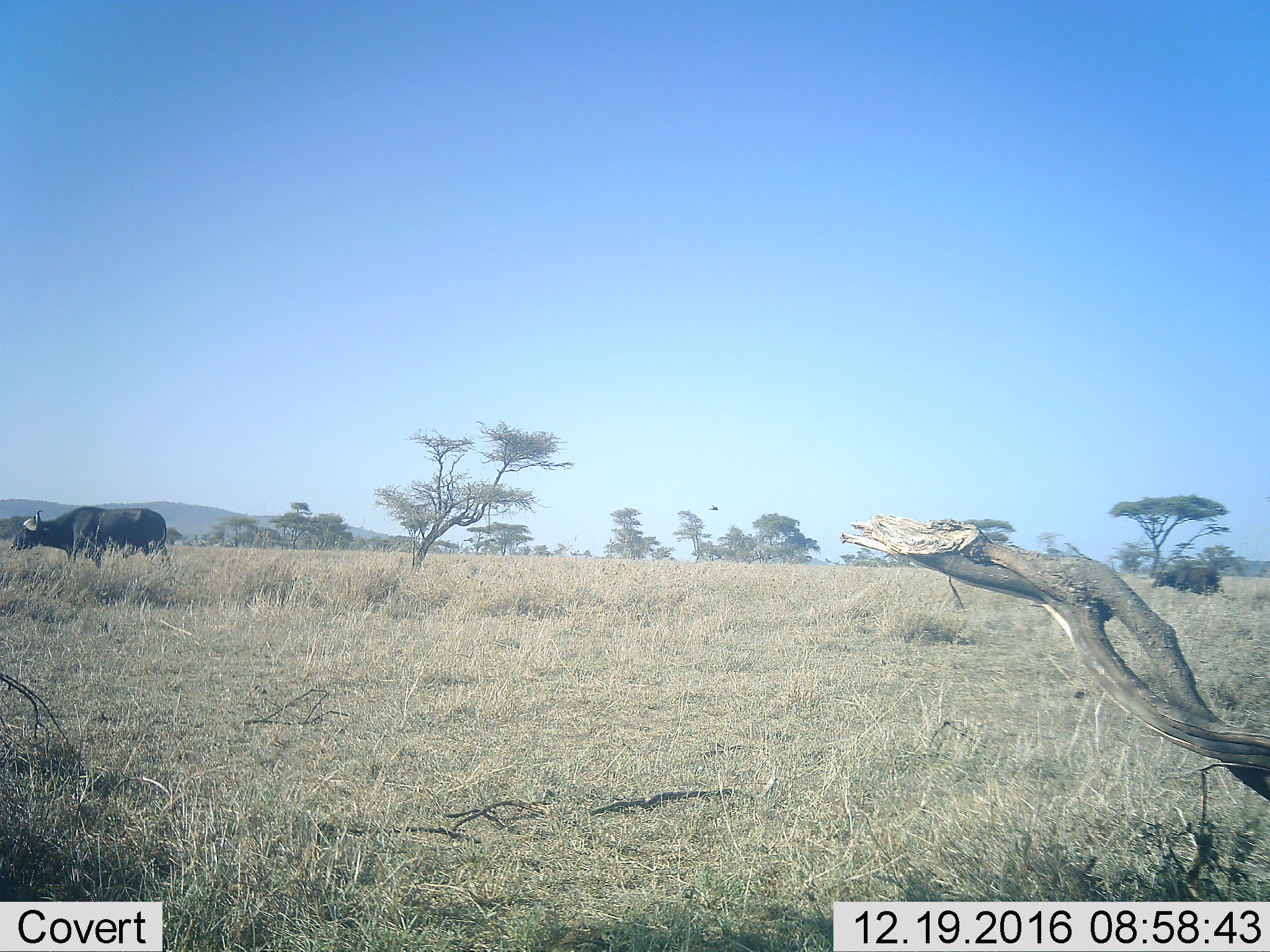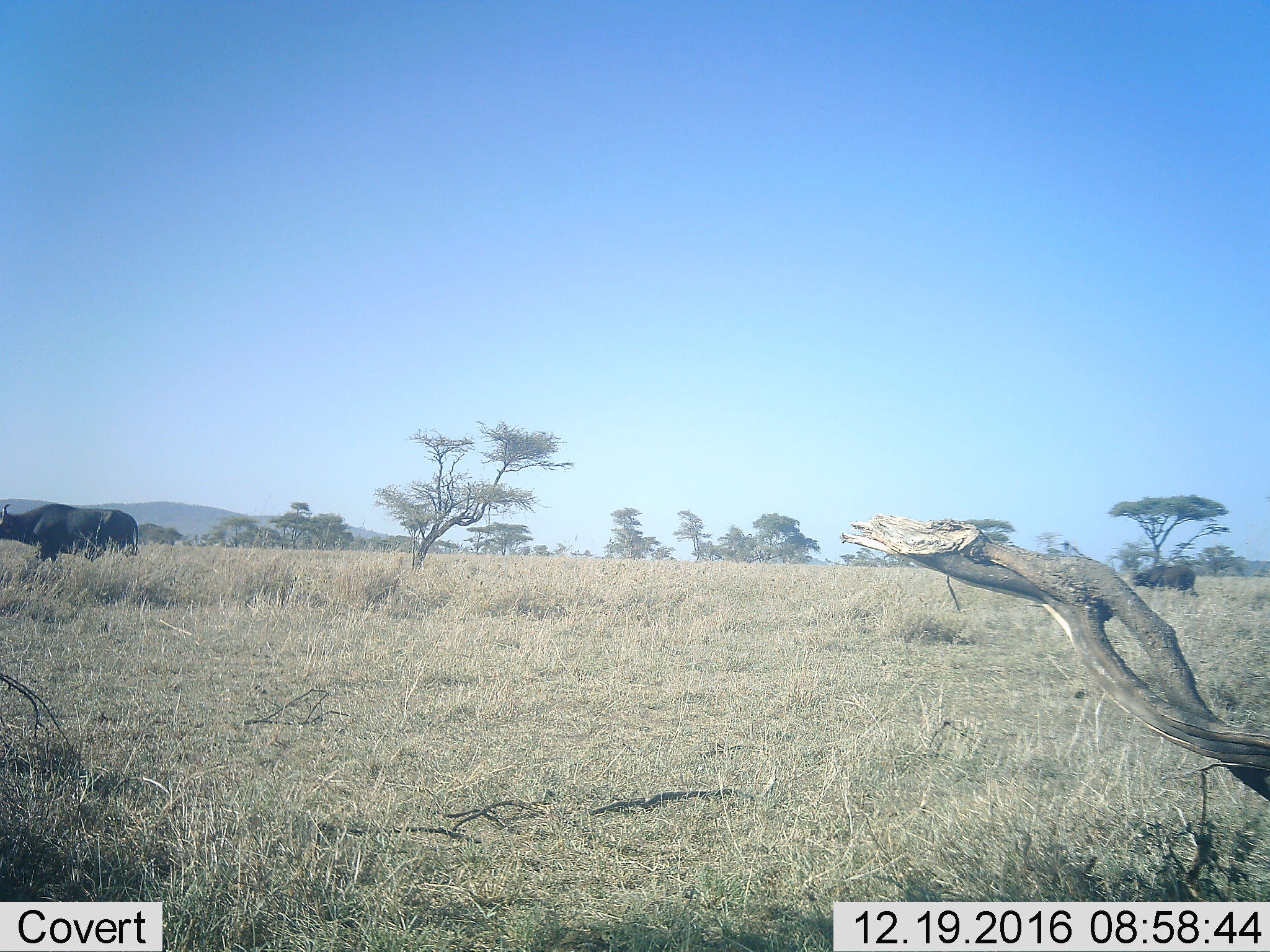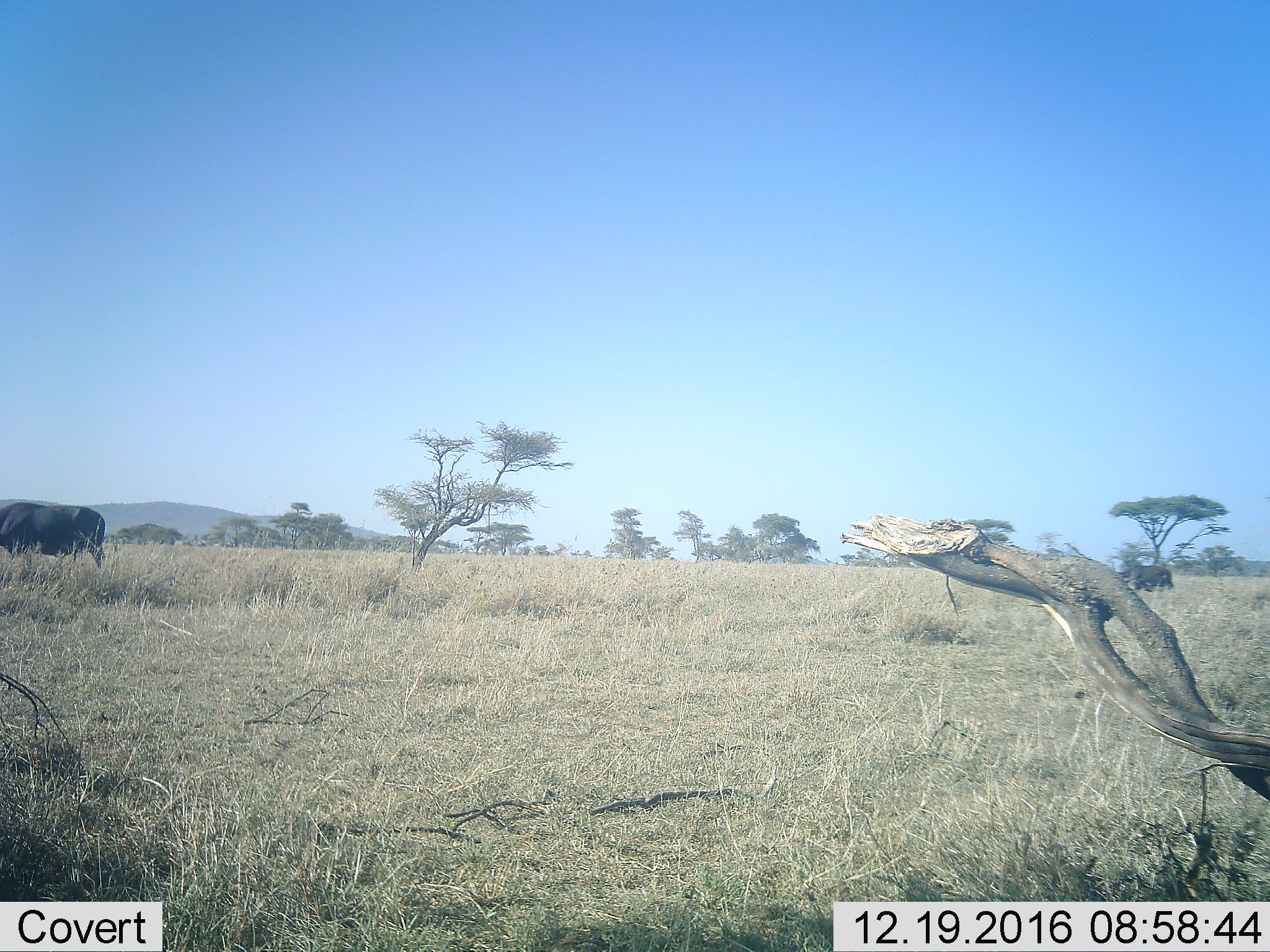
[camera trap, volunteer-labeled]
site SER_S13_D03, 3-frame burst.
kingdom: Animalia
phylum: Chordata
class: Mammalia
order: Artiodactyla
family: Bovidae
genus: Syncerus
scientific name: Syncerus caffer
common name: african buffalo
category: buffalo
Buffalo (african buffalo) (Syncerus caffer), count 2. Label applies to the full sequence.